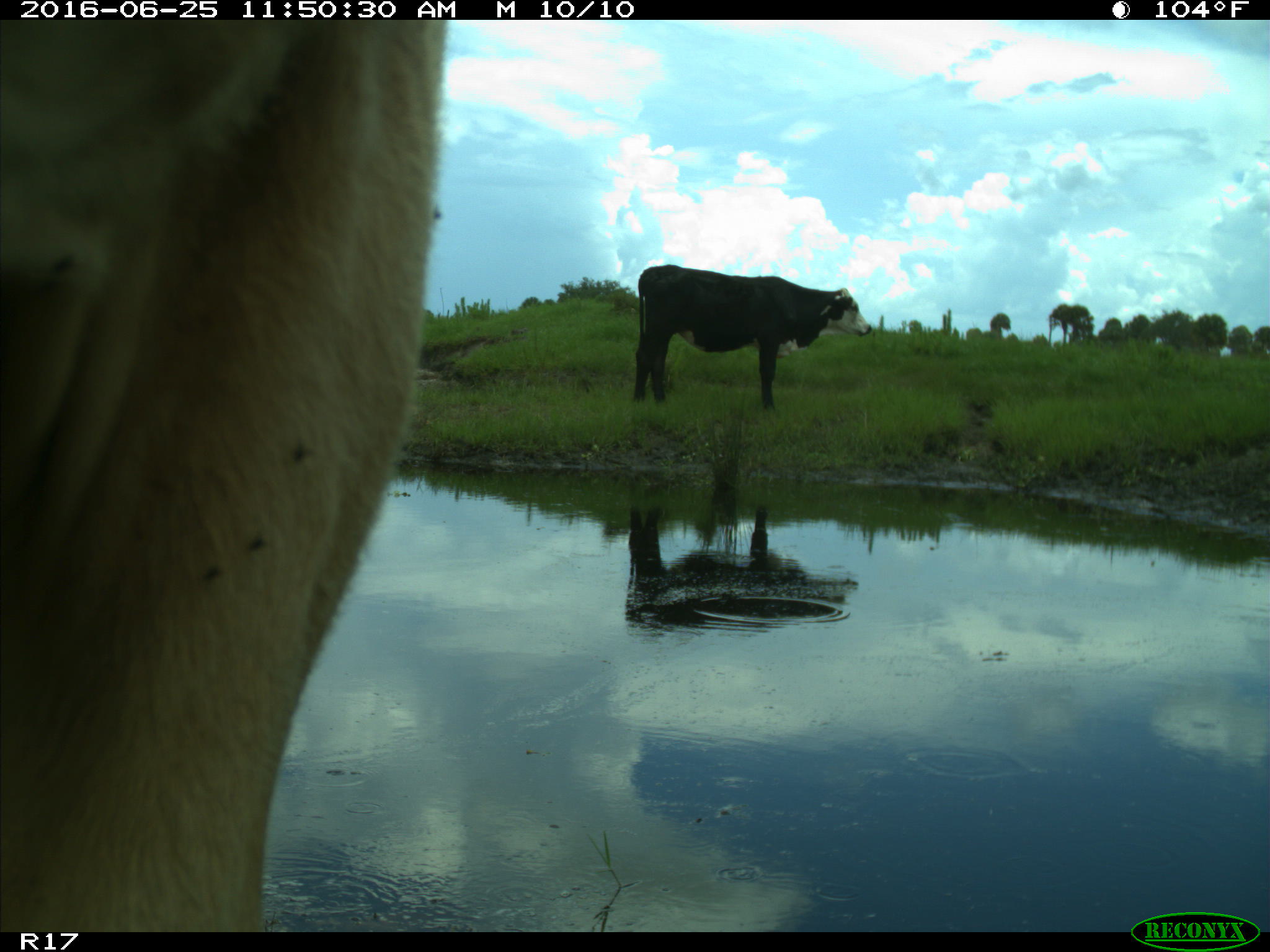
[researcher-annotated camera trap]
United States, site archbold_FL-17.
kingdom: Animalia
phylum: Chordata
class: Mammalia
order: Artiodactyla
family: Bovidae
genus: Bos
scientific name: Bos taurus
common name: domestic cow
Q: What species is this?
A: Bos taurus (domestic cow).